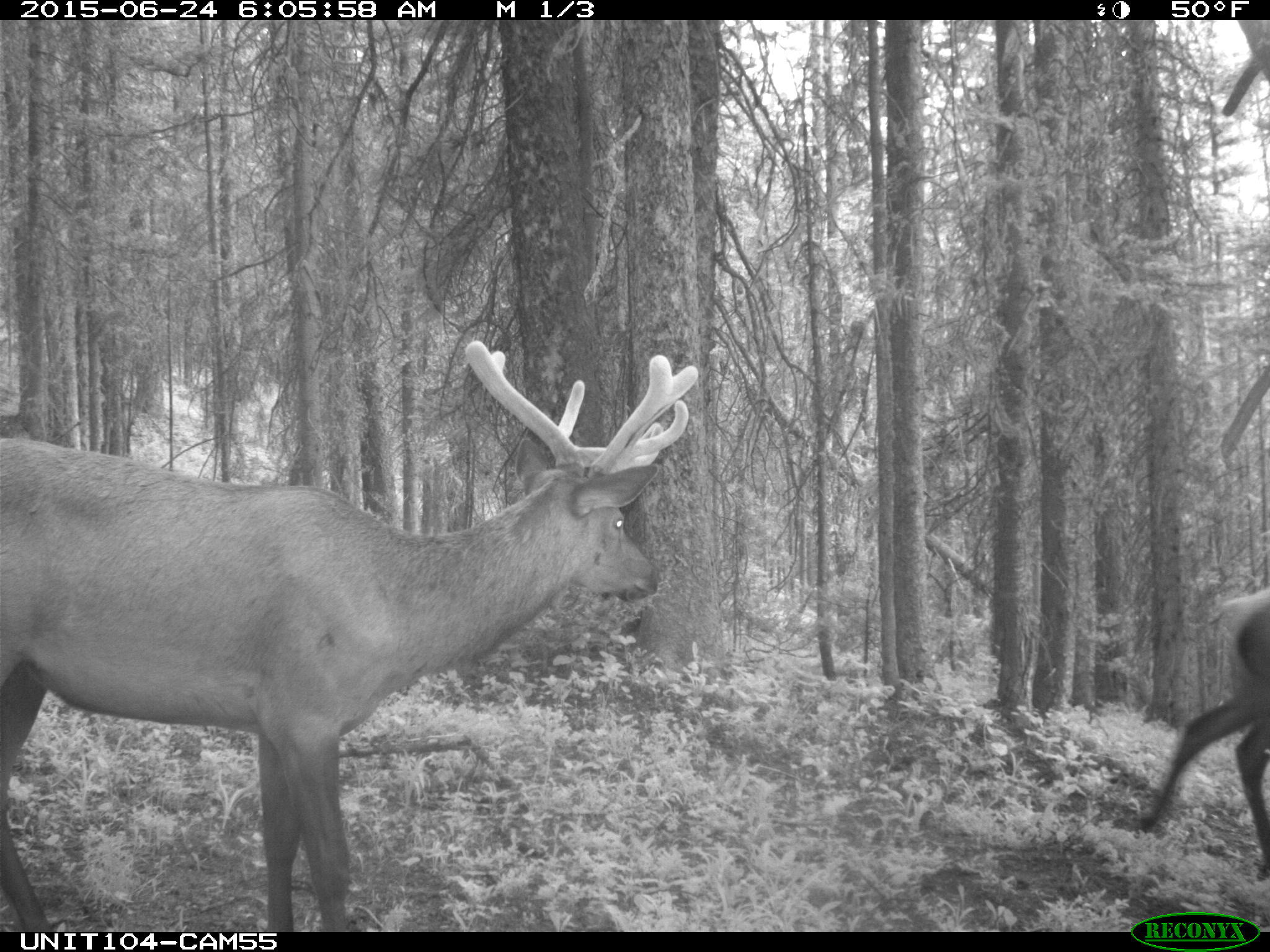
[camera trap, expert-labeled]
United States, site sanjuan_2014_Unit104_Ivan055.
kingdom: Animalia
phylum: Chordata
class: Mammalia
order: Artiodactyla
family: Cervidae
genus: Cervus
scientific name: Cervus elaphus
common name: red deer